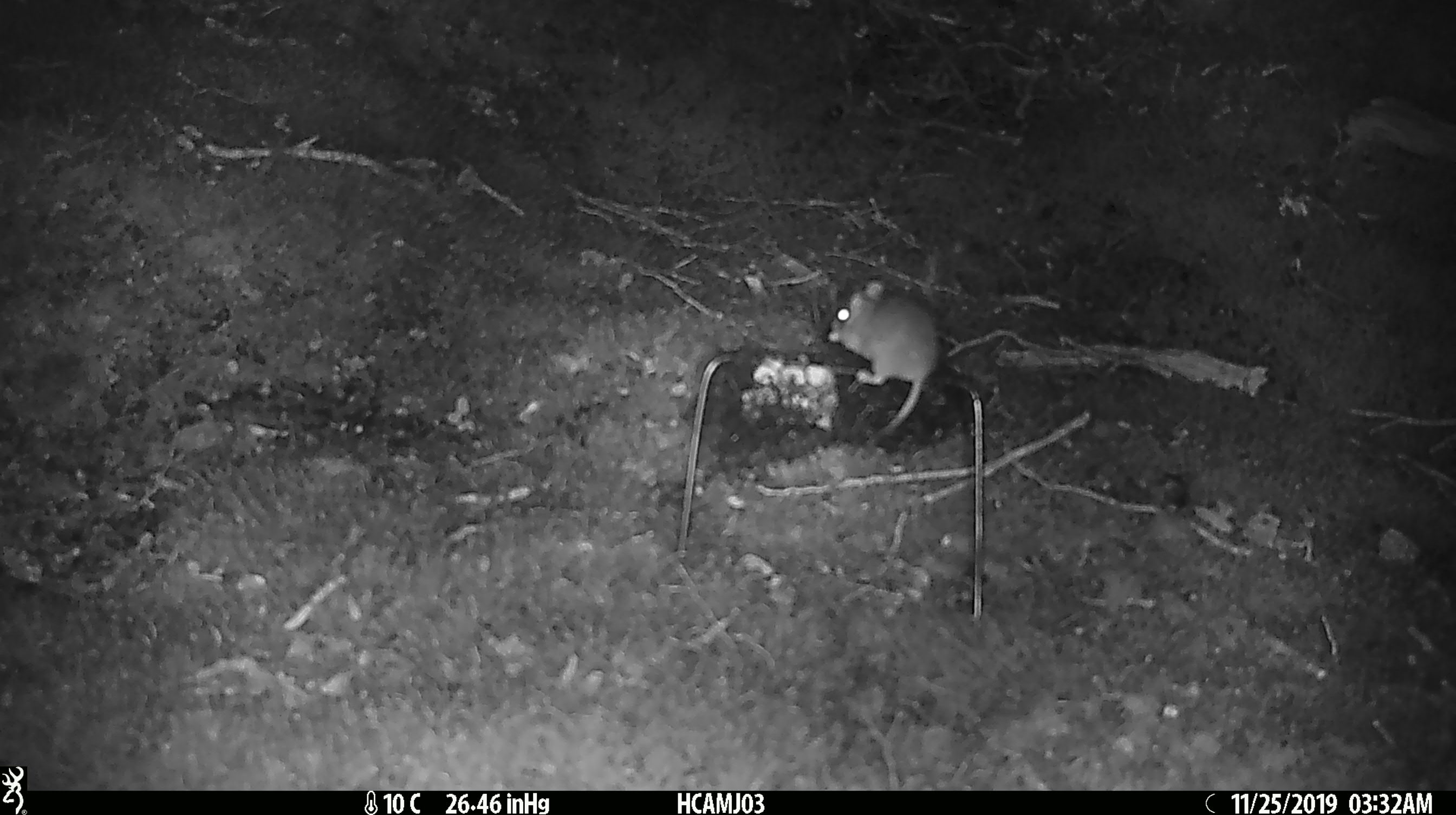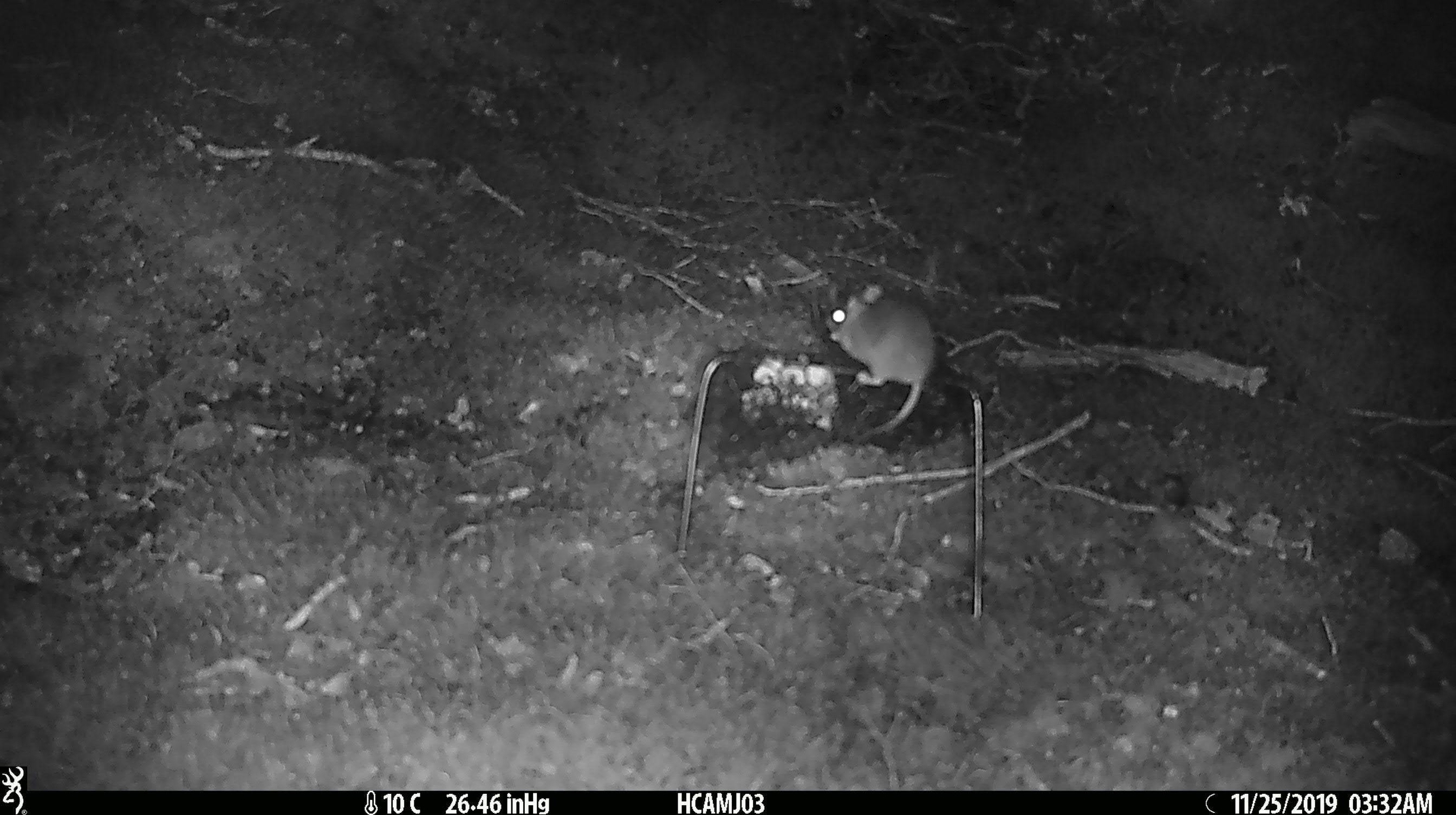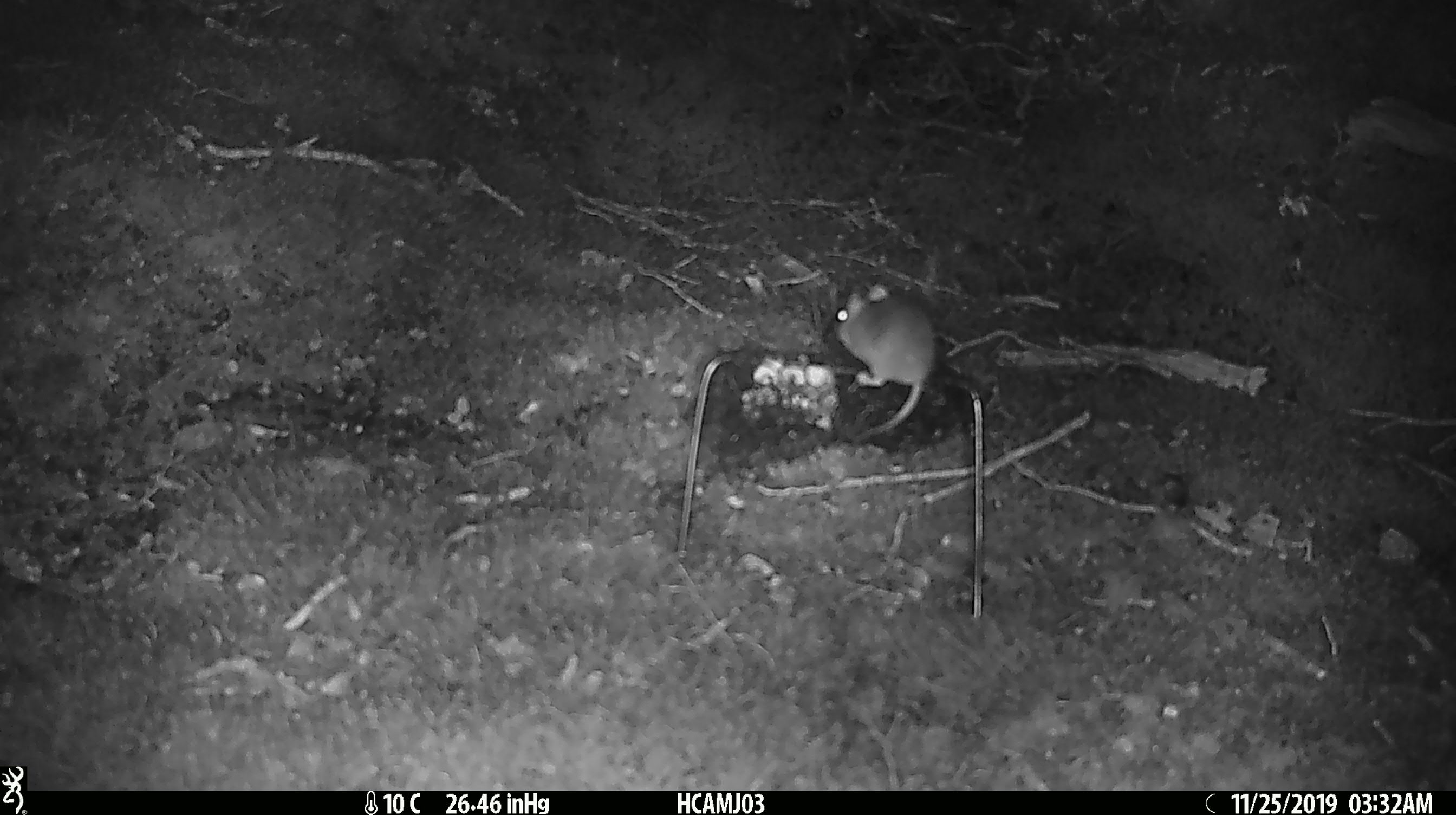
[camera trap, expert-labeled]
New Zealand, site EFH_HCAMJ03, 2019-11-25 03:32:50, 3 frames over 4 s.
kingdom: Animalia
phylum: Chordata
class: Mammalia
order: Rodentia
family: Muridae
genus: Mus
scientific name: Mus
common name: mouse